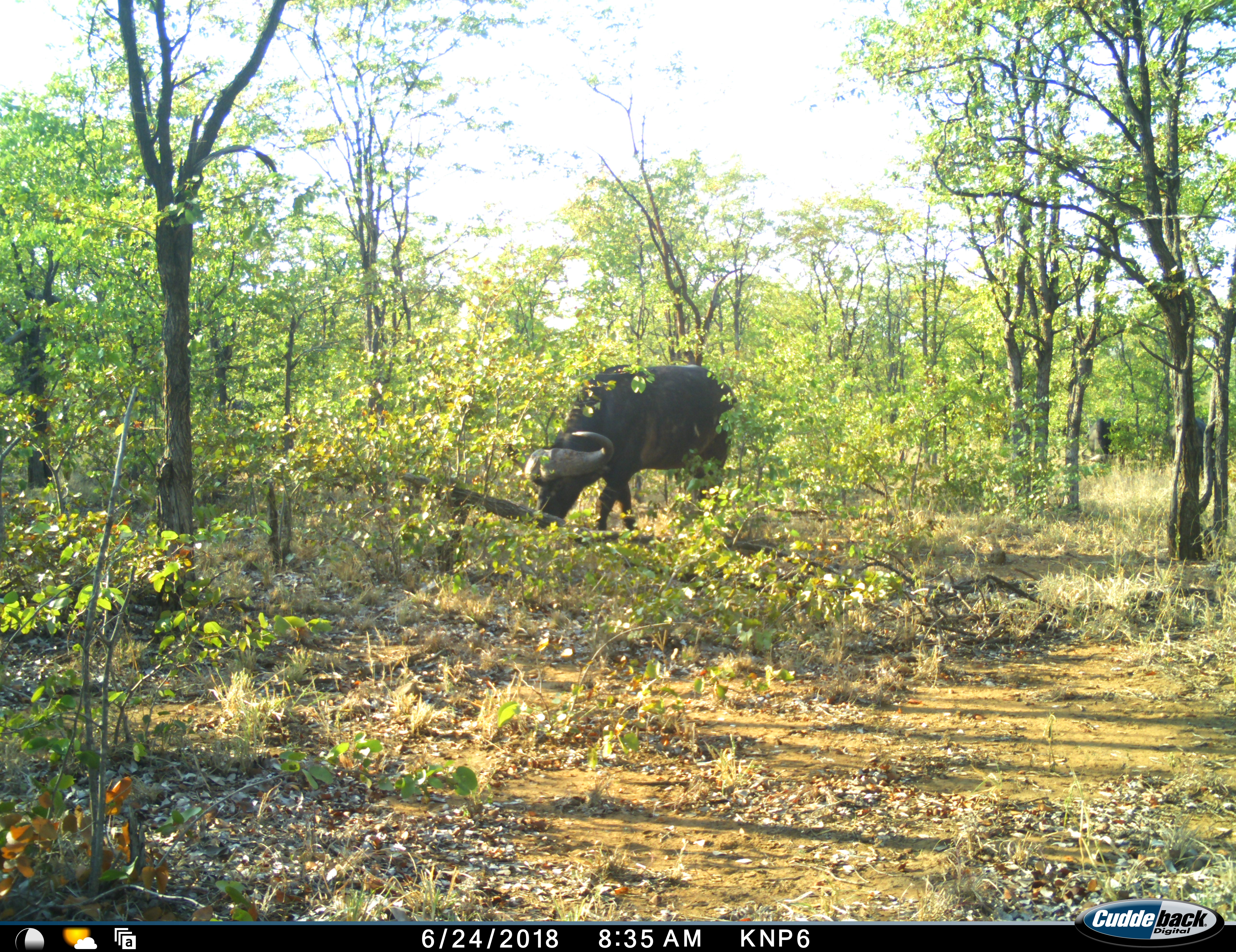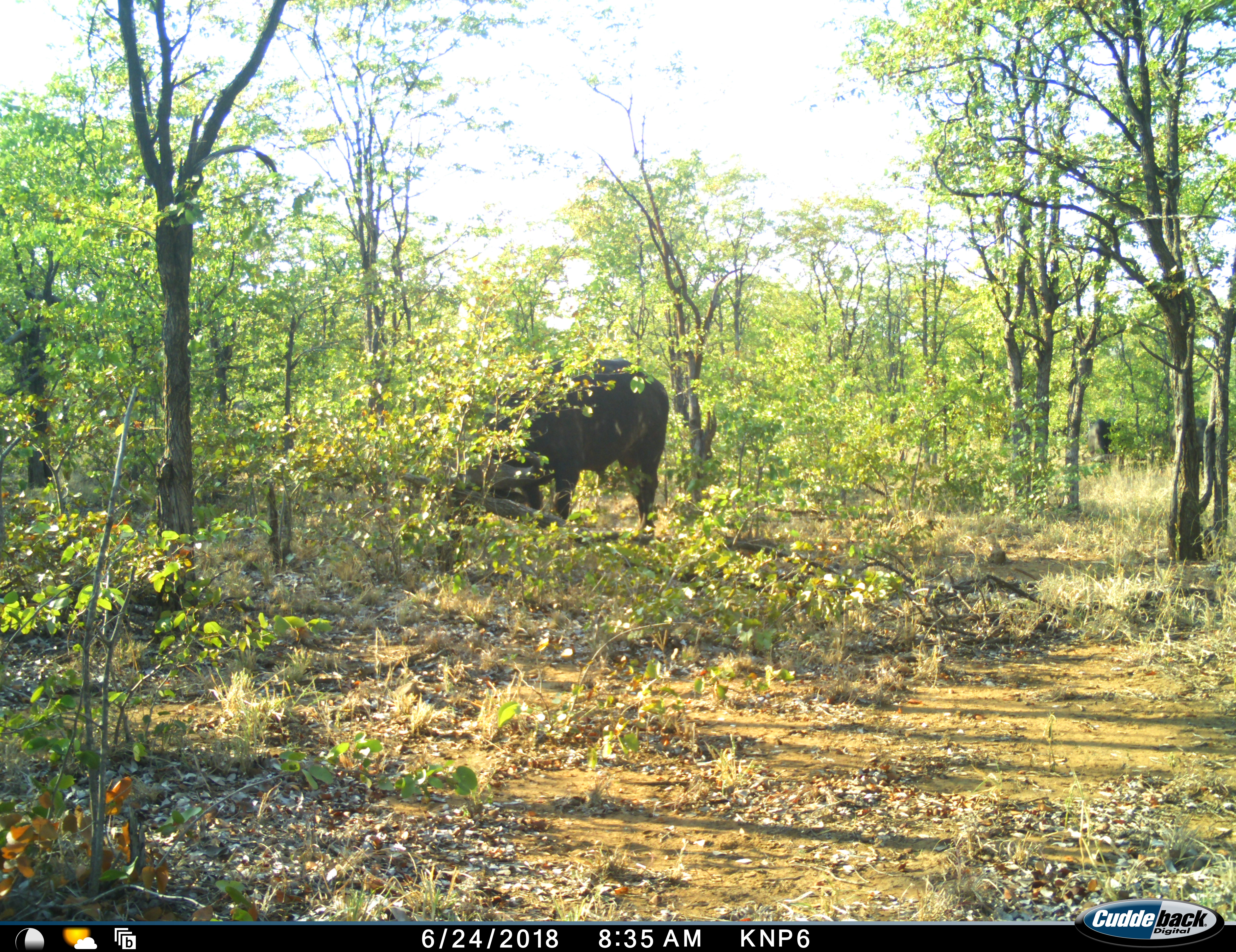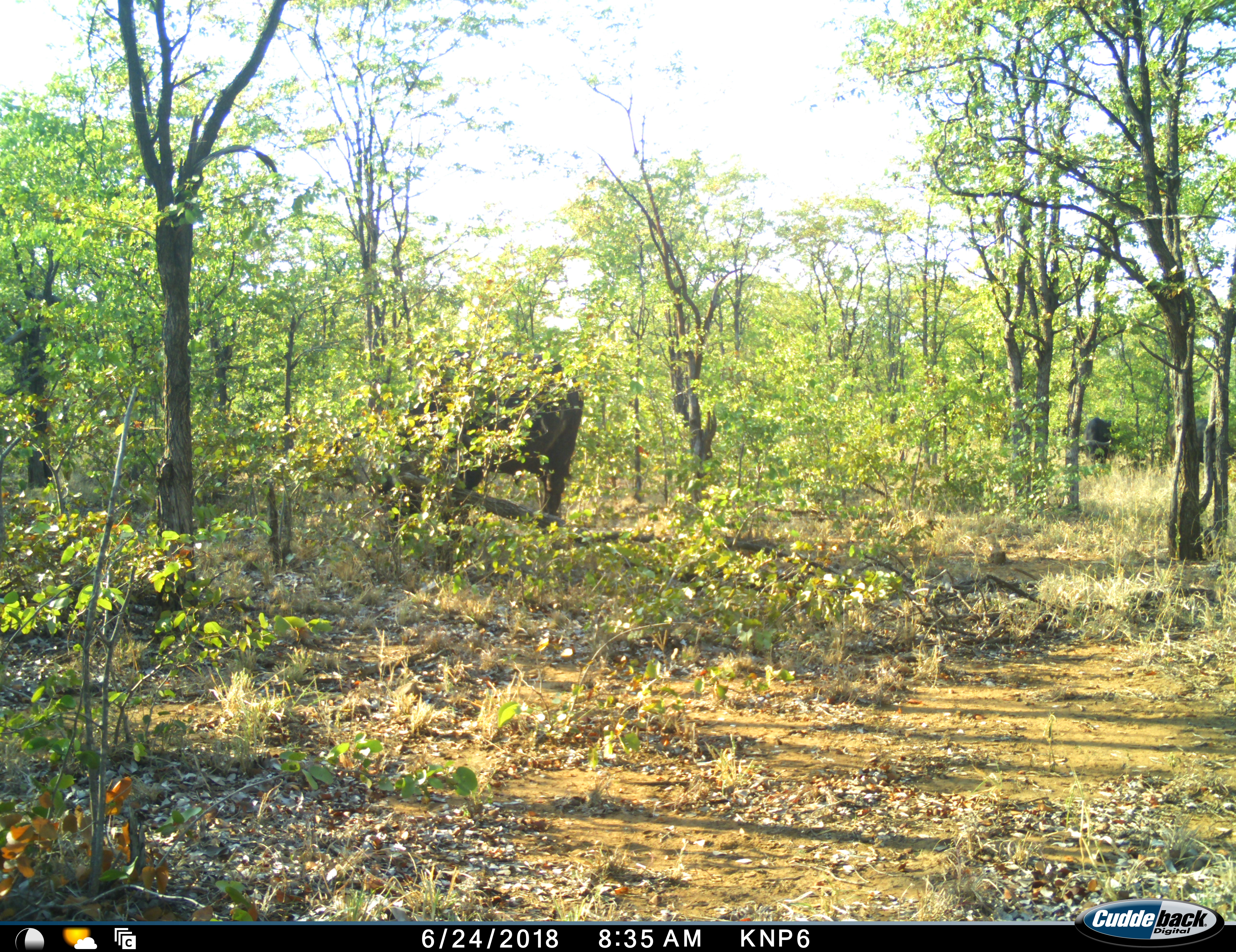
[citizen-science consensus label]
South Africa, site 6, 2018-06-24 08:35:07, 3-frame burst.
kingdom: Animalia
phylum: Chordata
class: Mammalia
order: Artiodactyla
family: Bovidae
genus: Syncerus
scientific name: Syncerus caffer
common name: cape buffalo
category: buffalo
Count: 3.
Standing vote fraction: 11%.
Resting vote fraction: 0%.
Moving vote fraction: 67%.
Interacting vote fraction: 0%.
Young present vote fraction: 11%.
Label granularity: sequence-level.